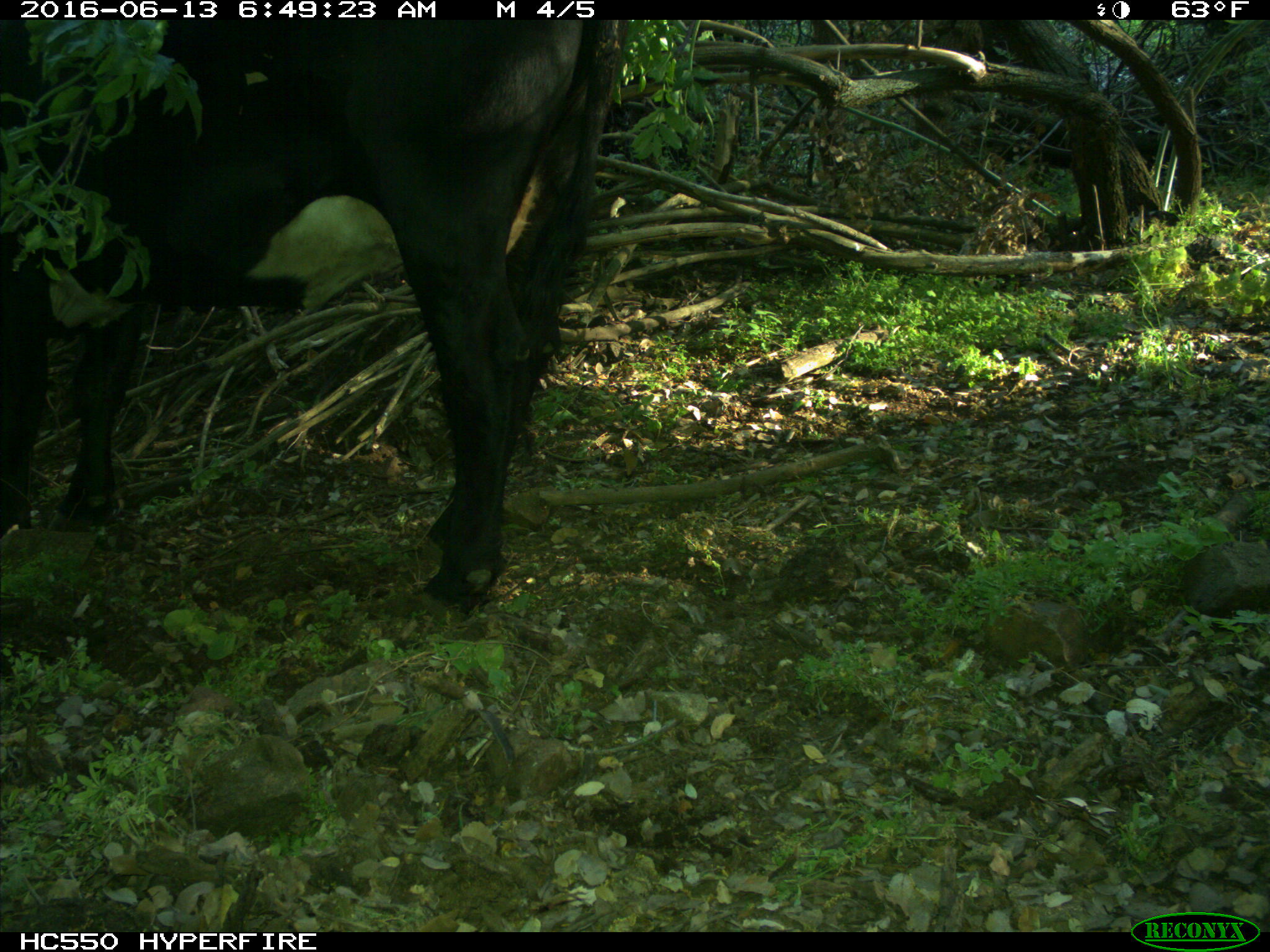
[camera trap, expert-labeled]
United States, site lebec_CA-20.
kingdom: Animalia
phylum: Chordata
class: Mammalia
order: Artiodactyla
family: Bovidae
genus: Bos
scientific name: Bos taurus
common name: domestic cow